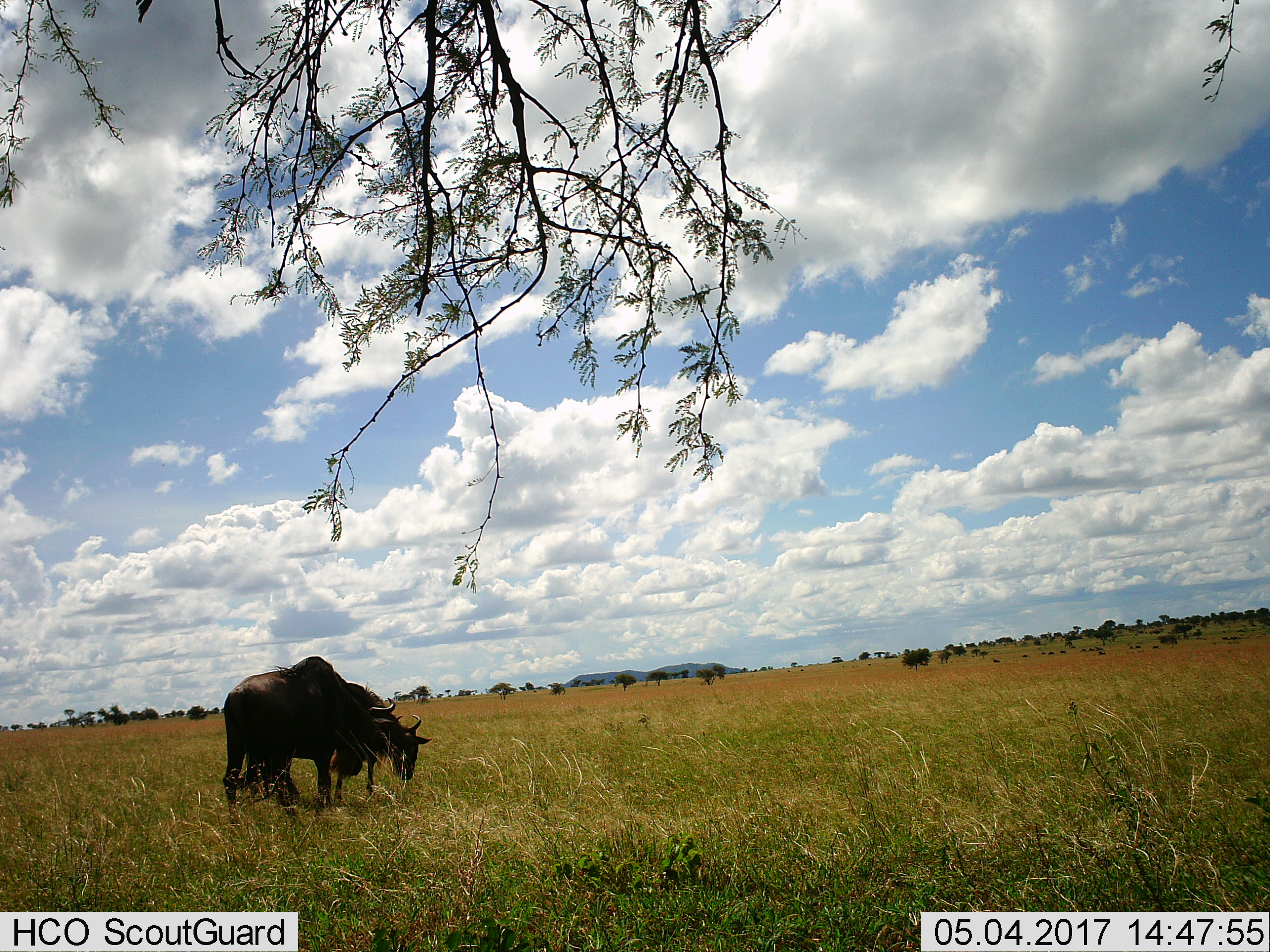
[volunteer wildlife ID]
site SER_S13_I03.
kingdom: Animalia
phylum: Chordata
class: Mammalia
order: Artiodactyla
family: Bovidae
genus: Connochaetes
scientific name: Connochaetes taurinus taurinus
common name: blue wildebeest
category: wildebeestblue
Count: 2.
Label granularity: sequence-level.